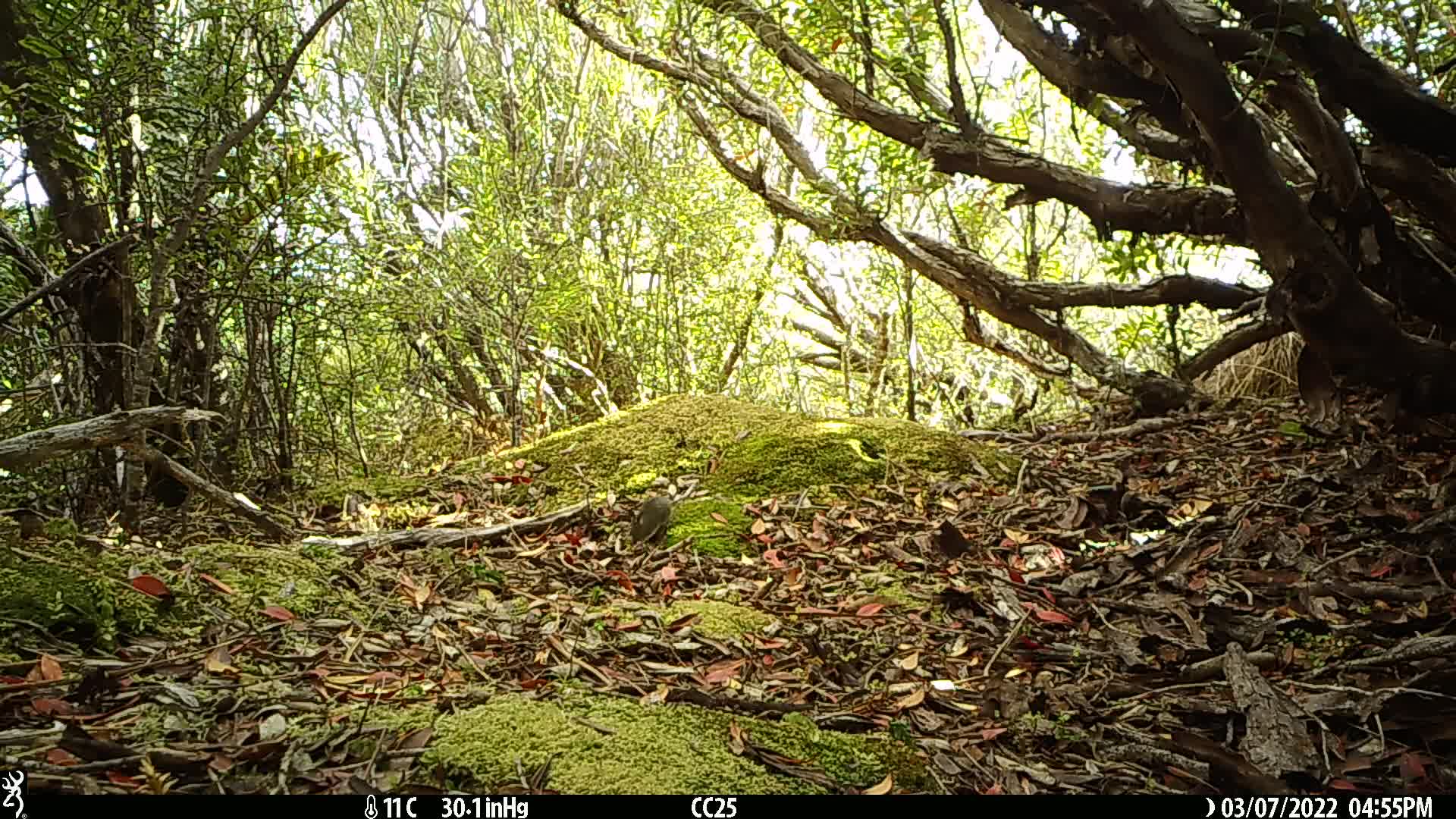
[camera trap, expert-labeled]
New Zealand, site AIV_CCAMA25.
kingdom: Animalia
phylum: Chordata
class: Mammalia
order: Rodentia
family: Muridae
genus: Mus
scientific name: Mus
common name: mouse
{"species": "mouse (Mus)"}